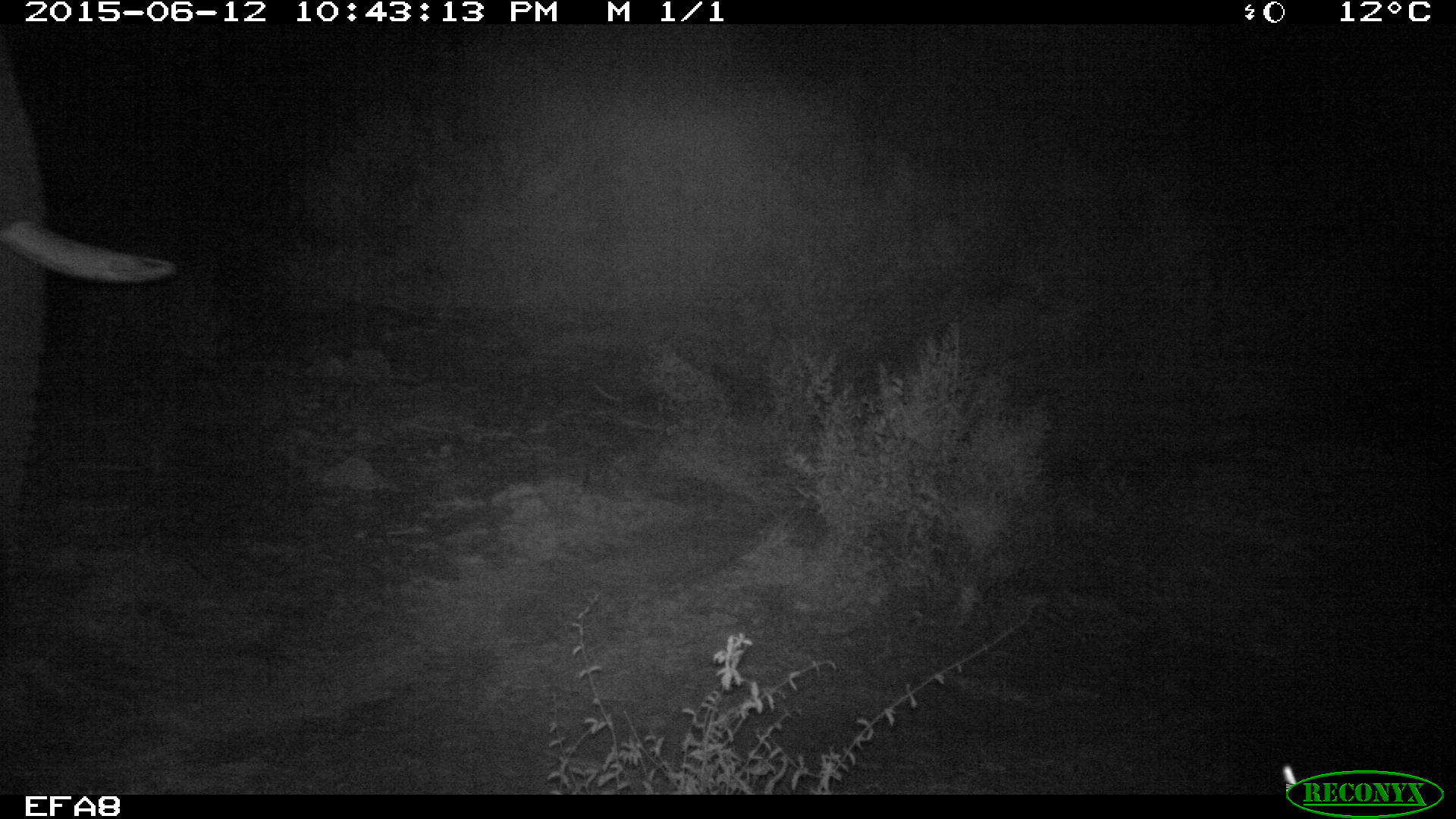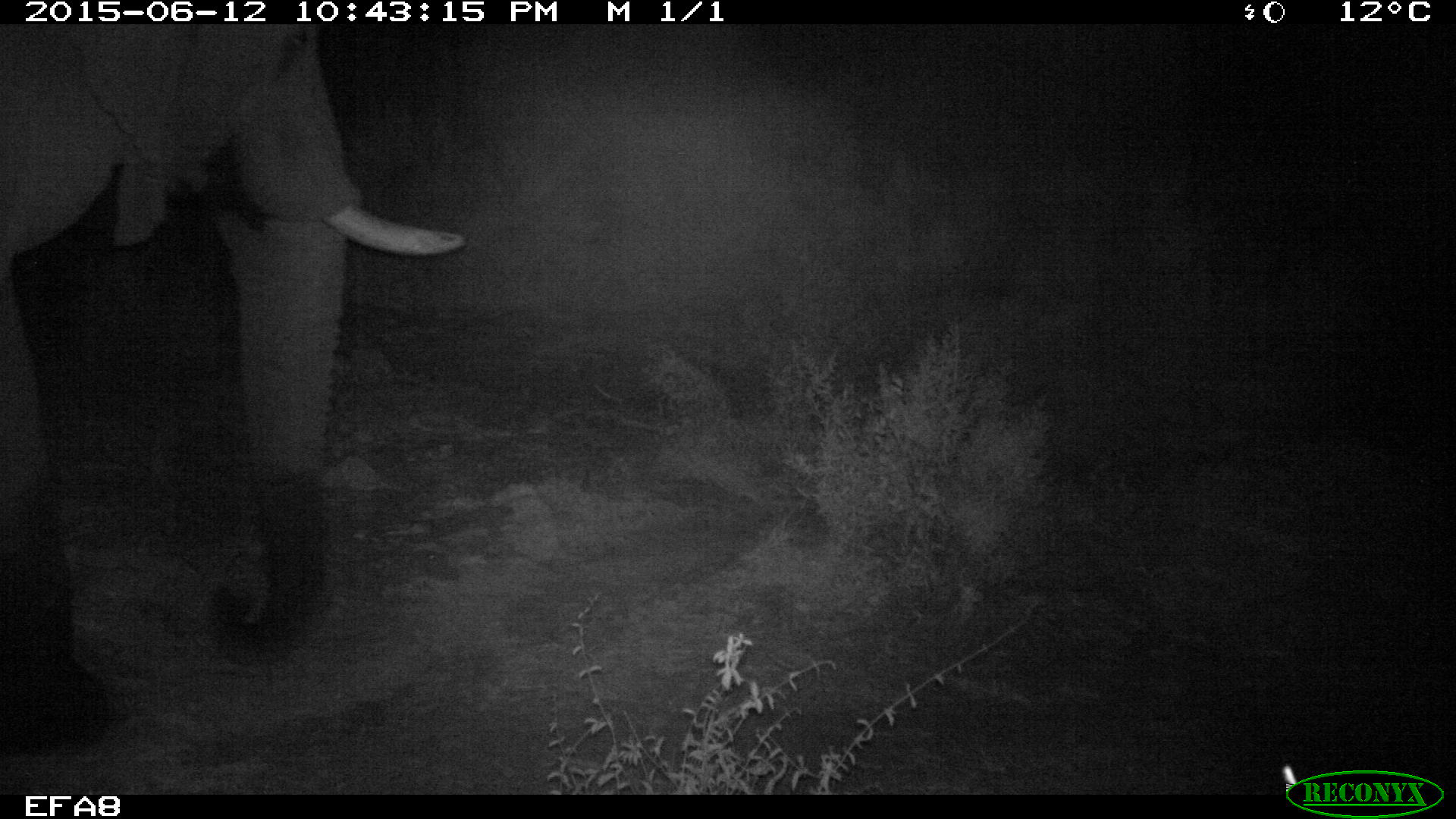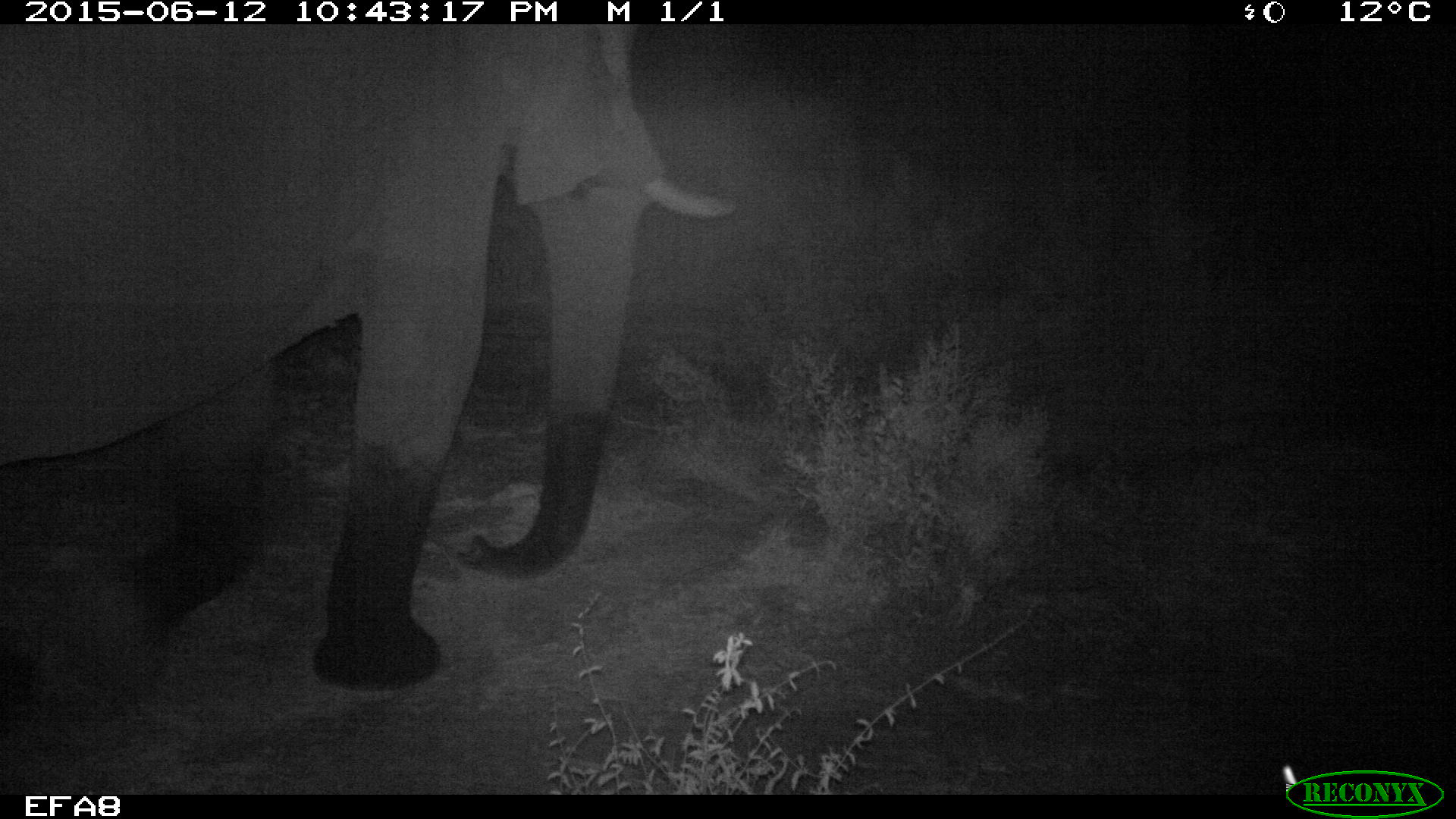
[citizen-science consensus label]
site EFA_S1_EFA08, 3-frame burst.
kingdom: Animalia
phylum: Chordata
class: Mammalia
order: Proboscidea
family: Elephantidae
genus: Loxodonta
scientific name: Loxodonta africana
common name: african bush elephant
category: elephant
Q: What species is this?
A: Elephant (african bush elephant) (Loxodonta africana).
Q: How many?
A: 1.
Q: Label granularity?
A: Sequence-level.